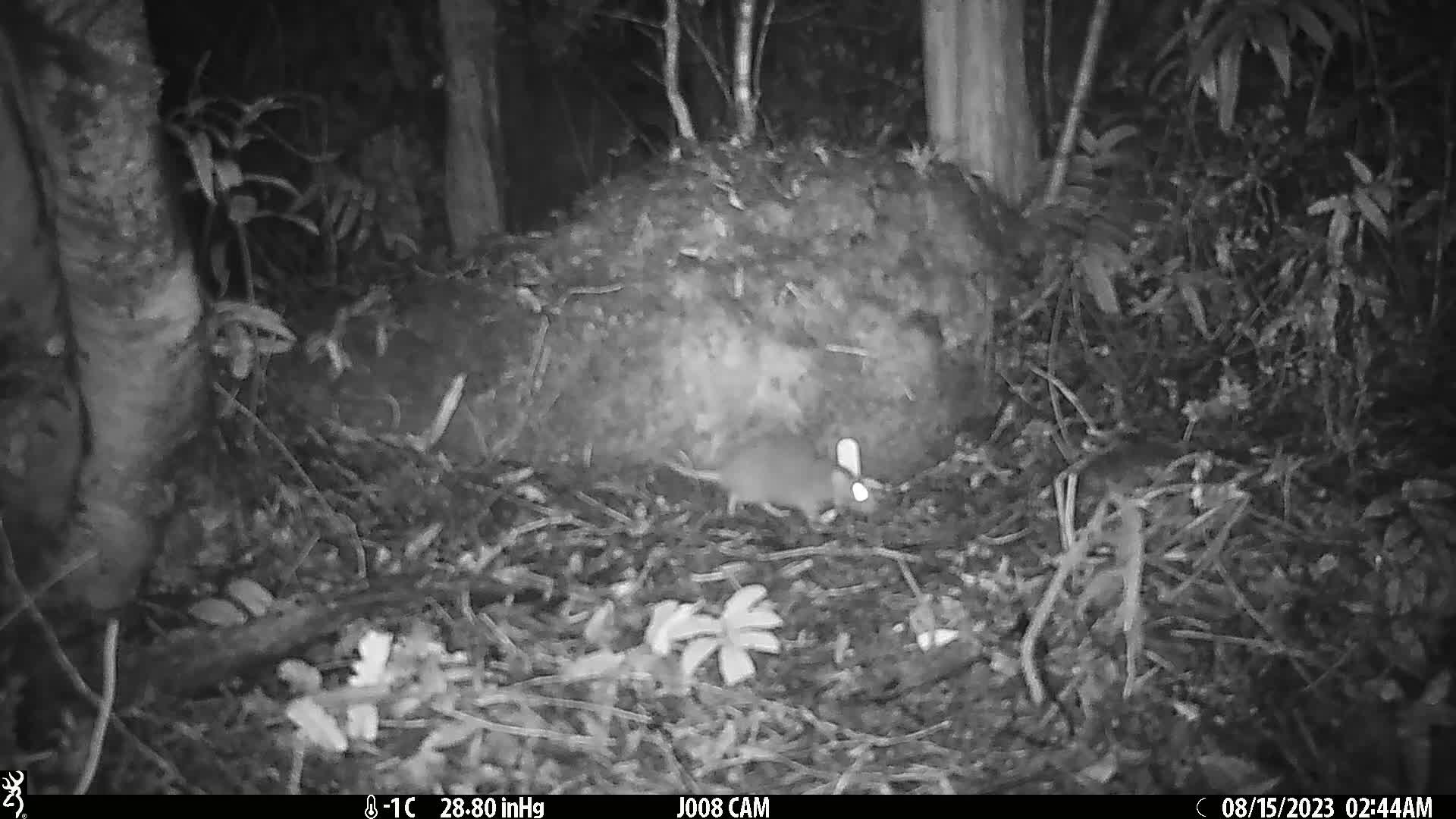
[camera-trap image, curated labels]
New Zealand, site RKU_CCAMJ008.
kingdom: Animalia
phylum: Chordata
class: Mammalia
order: Rodentia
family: Muridae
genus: Rattus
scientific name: Rattus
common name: rat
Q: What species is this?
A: Rat (Rattus).